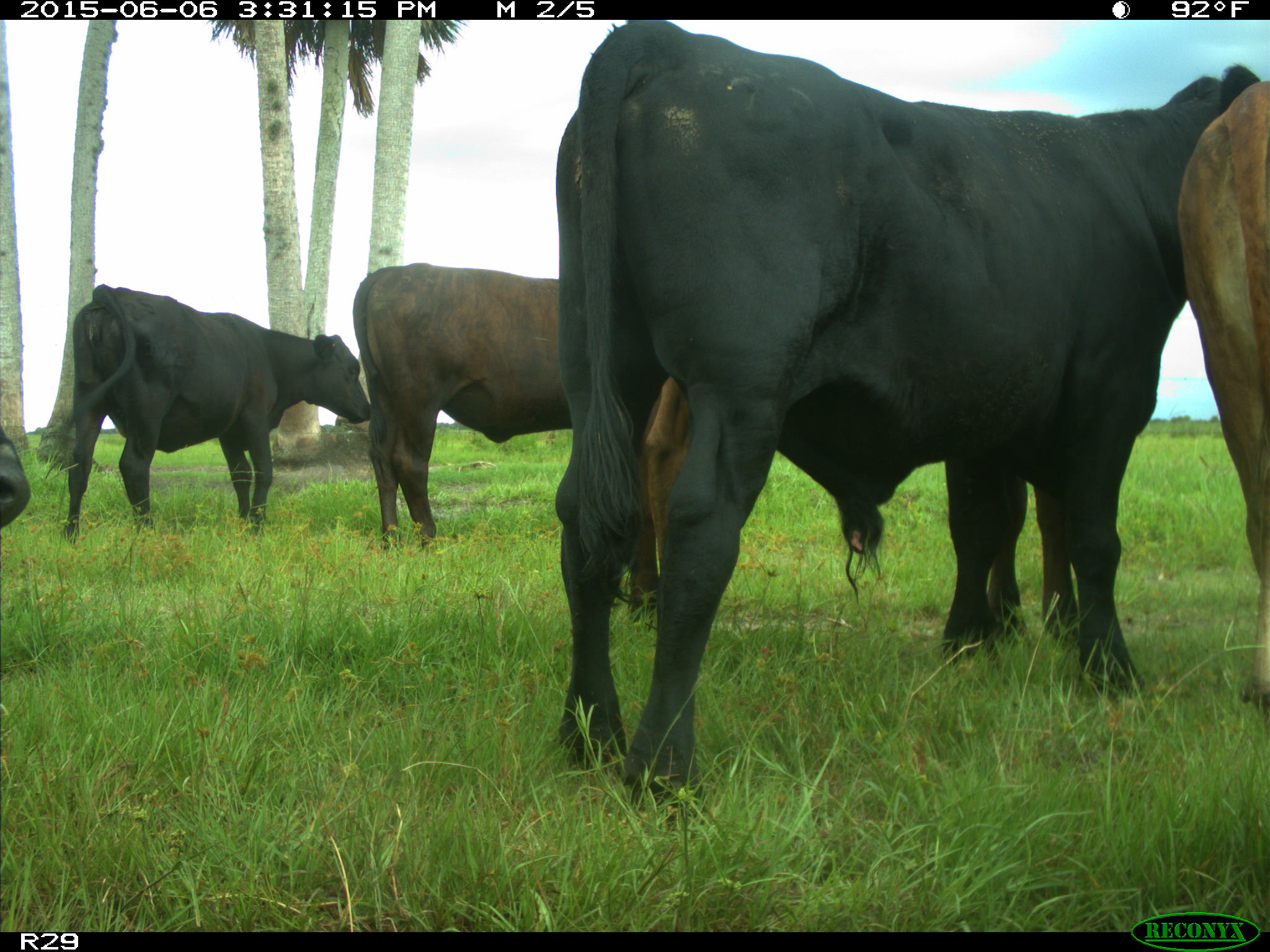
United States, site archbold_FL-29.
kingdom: Animalia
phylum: Chordata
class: Mammalia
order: Artiodactyla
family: Bovidae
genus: Bos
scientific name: Bos taurus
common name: domestic cow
Bos taurus (domestic cow).